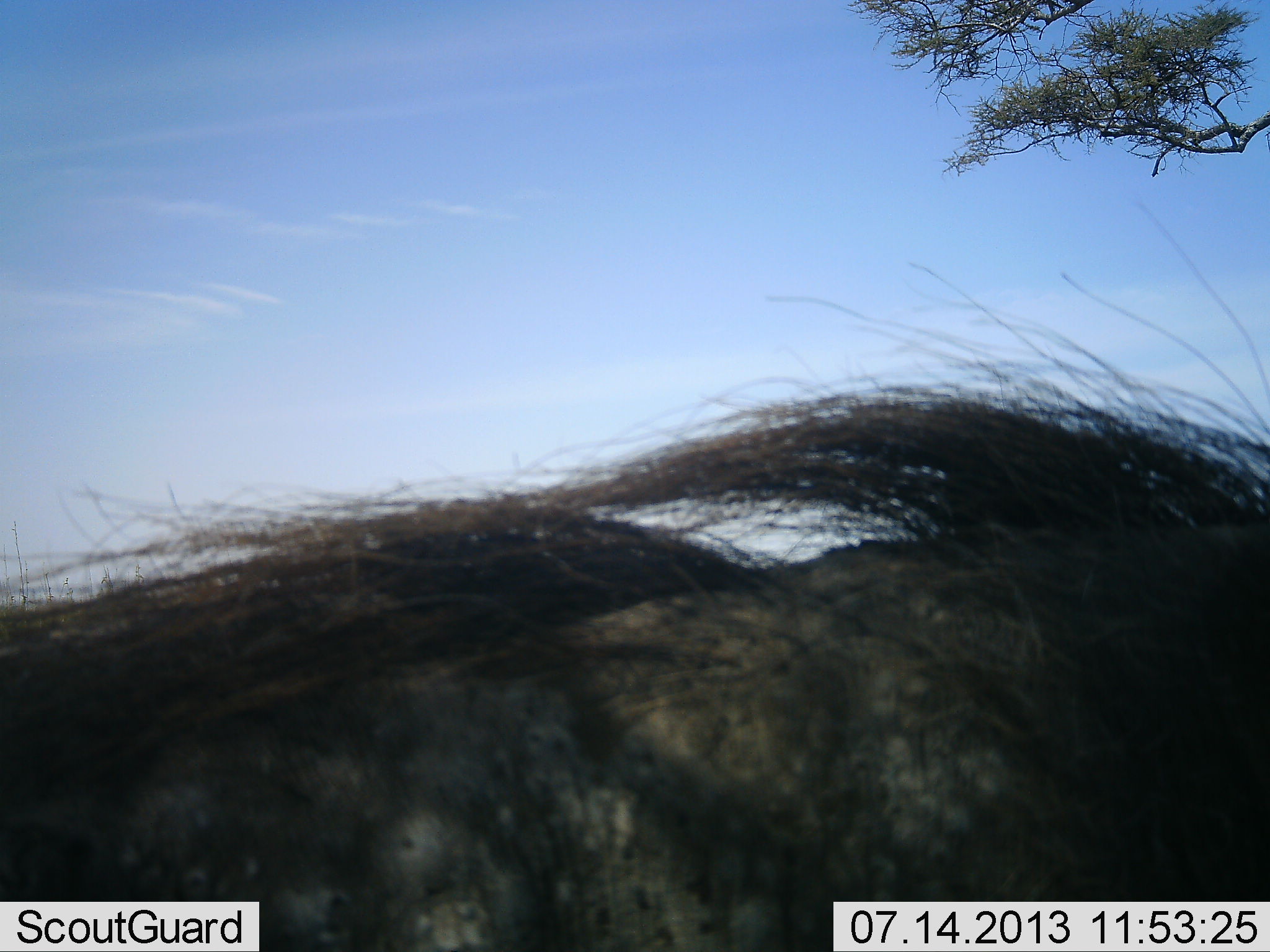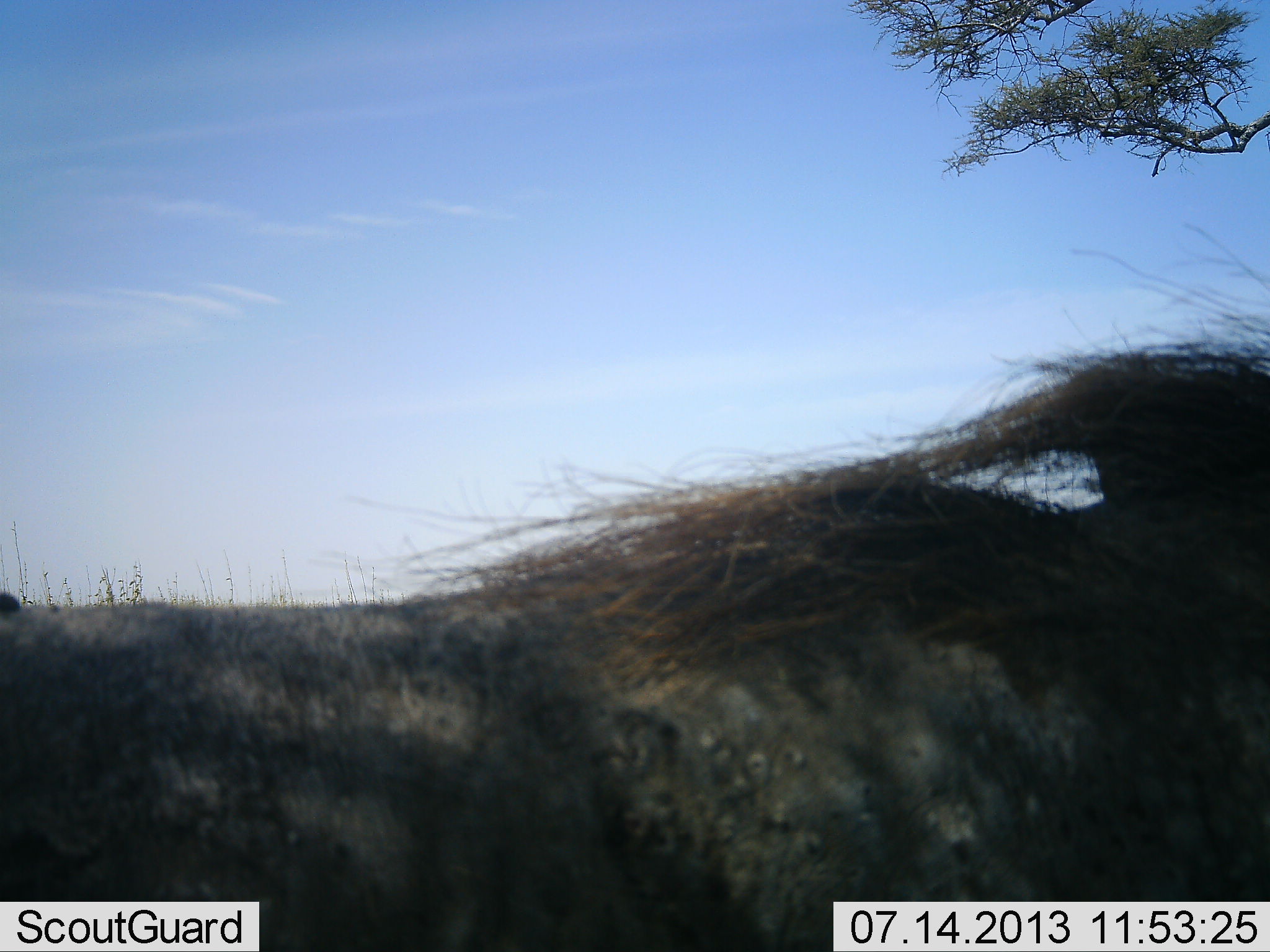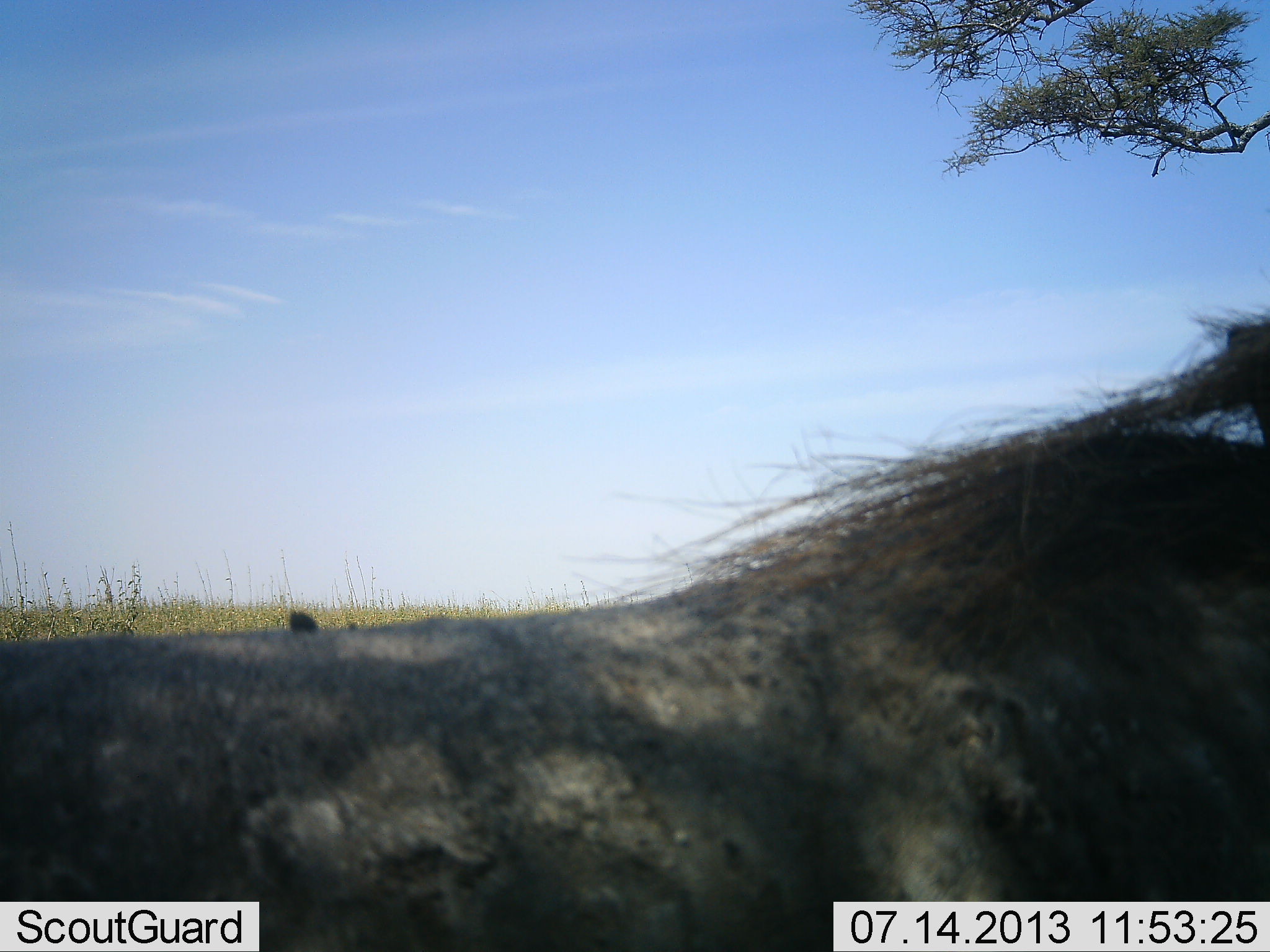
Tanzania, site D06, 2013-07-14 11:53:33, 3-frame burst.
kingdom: Animalia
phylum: Chordata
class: Mammalia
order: Artiodactyla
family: Suidae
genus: Phacochoerus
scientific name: Phacochoerus africanus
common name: warthog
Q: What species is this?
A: Warthog (Phacochoerus africanus).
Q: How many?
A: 1.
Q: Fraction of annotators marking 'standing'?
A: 0%.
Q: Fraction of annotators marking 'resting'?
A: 0%.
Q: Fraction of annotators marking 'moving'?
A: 100%.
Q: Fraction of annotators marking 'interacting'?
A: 0%.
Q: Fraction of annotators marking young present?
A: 0%.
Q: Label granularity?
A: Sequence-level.